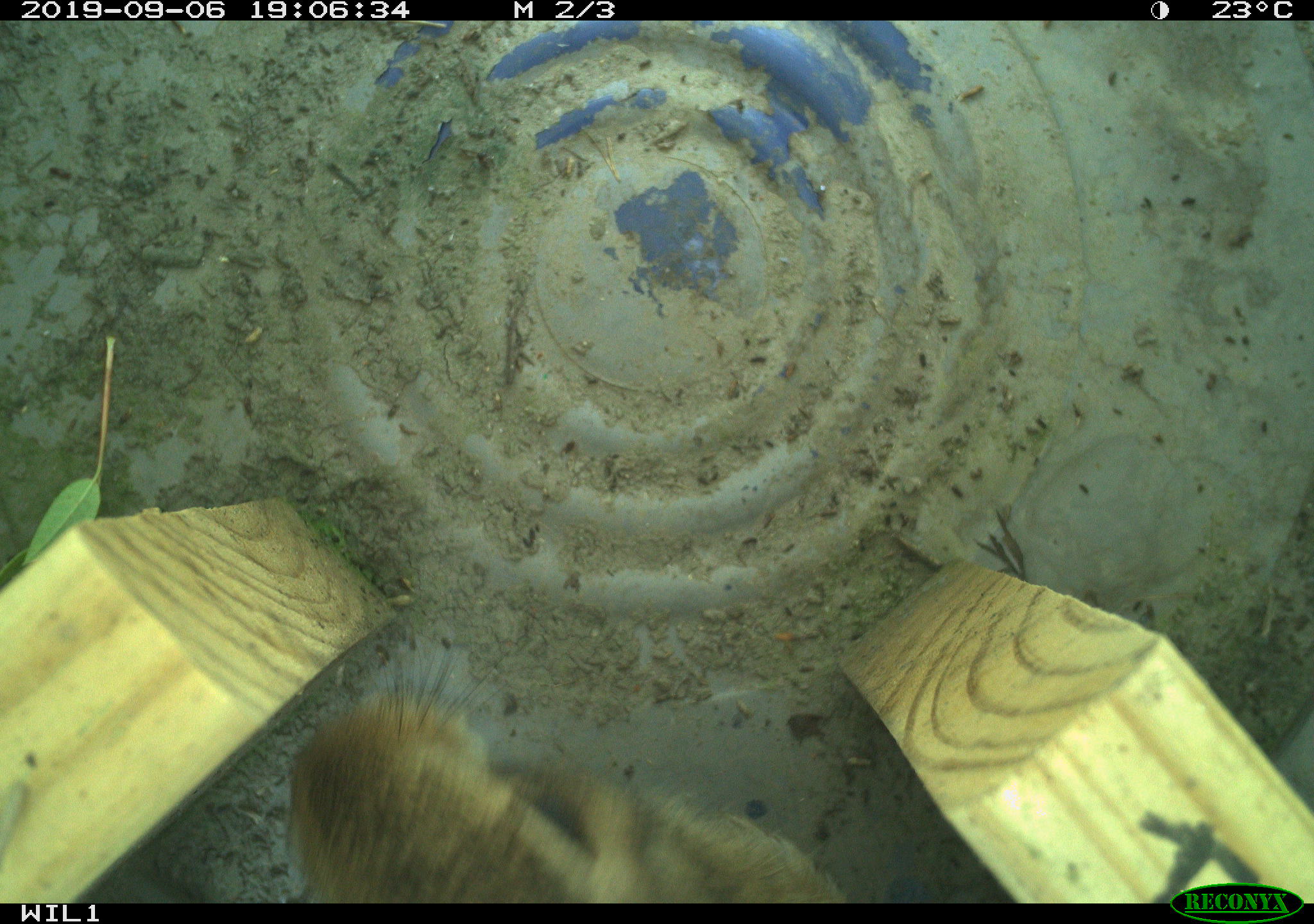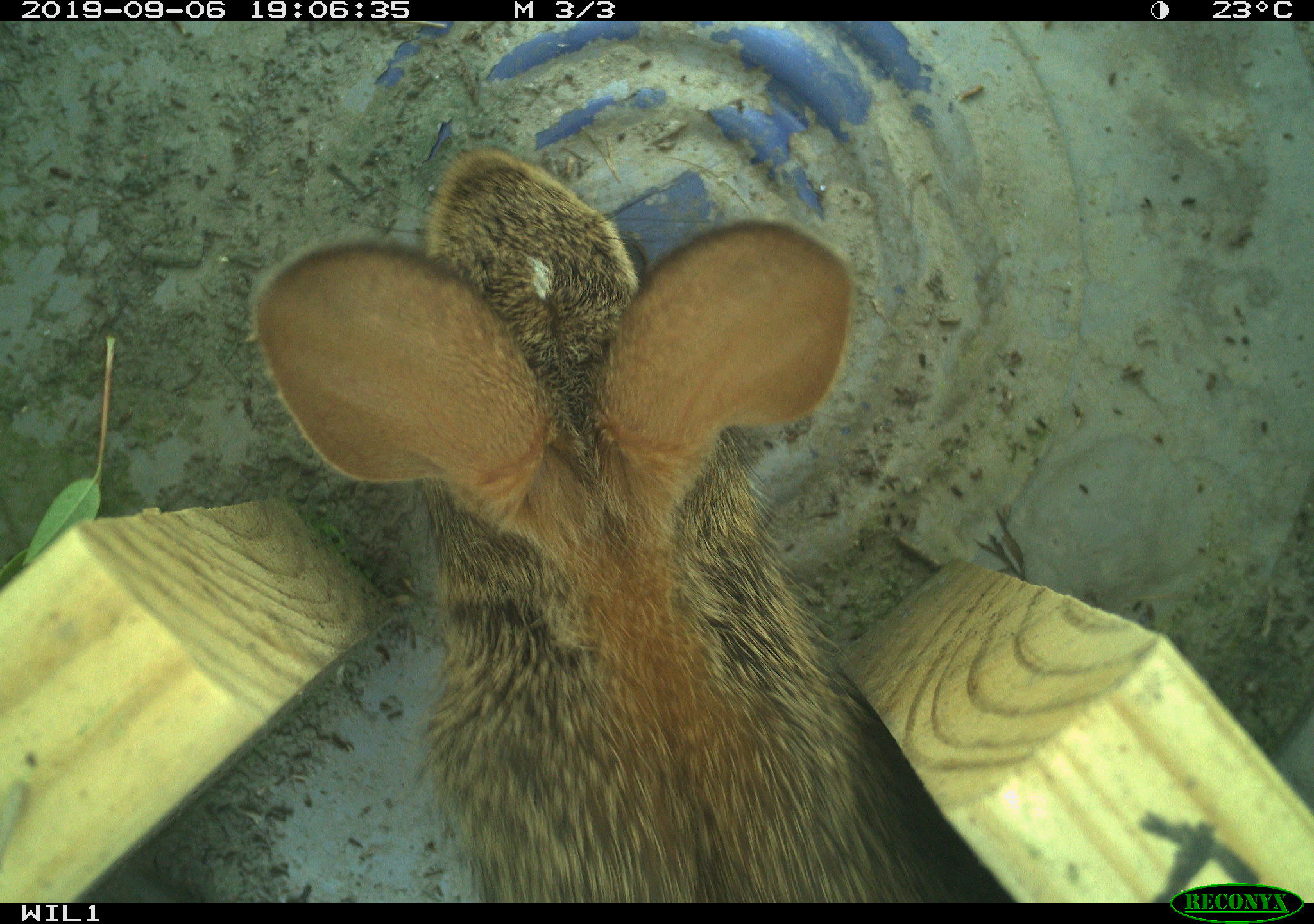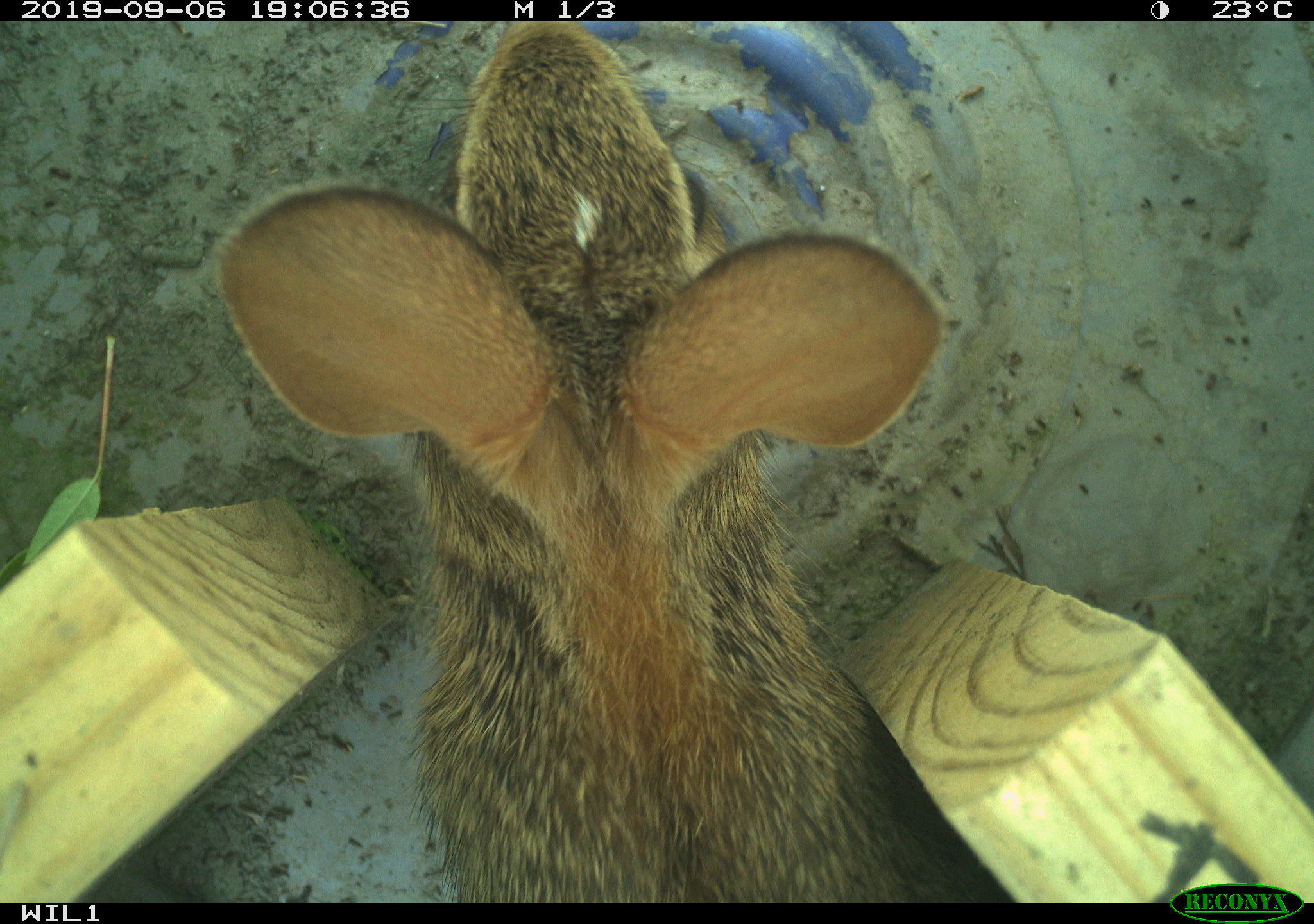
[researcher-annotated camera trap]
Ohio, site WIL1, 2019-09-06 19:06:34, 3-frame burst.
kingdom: Animalia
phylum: Chordata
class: Mammalia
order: Lagomorpha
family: Leporidae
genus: Sylvilagus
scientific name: Sylvilagus floridanus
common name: eastern cottontail